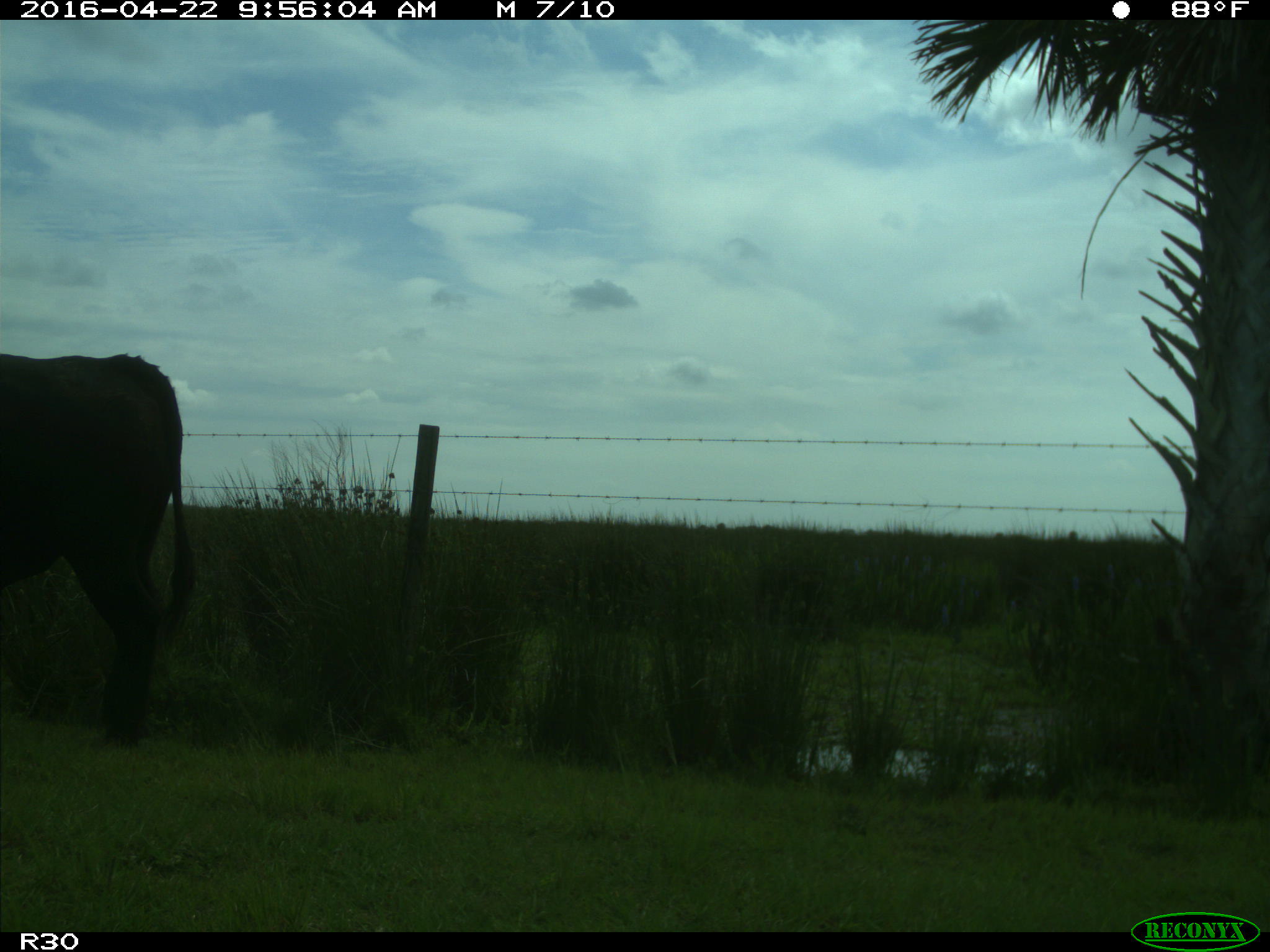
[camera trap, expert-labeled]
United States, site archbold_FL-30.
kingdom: Animalia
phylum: Chordata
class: Mammalia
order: Artiodactyla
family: Bovidae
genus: Bos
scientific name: Bos taurus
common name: domestic cow